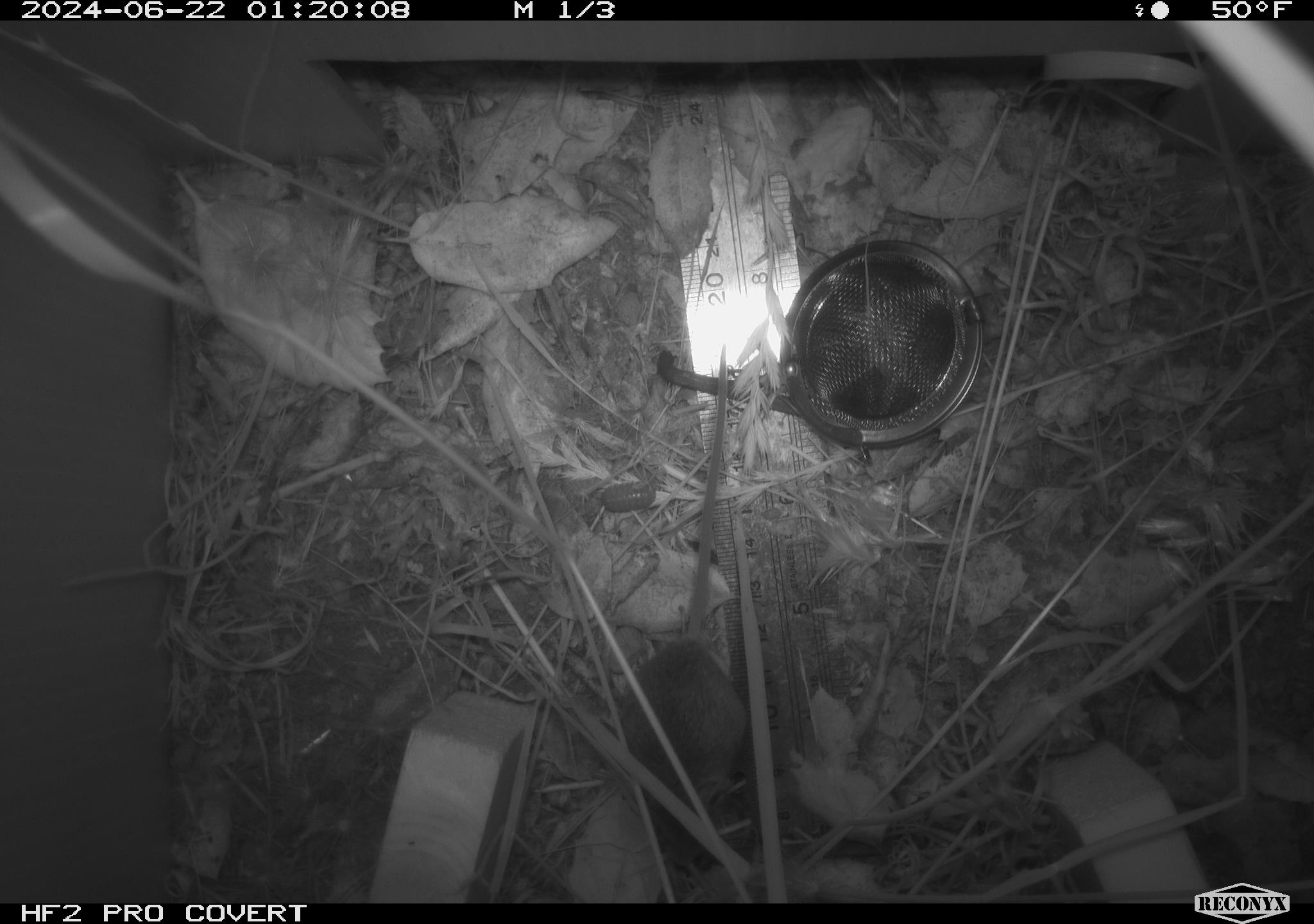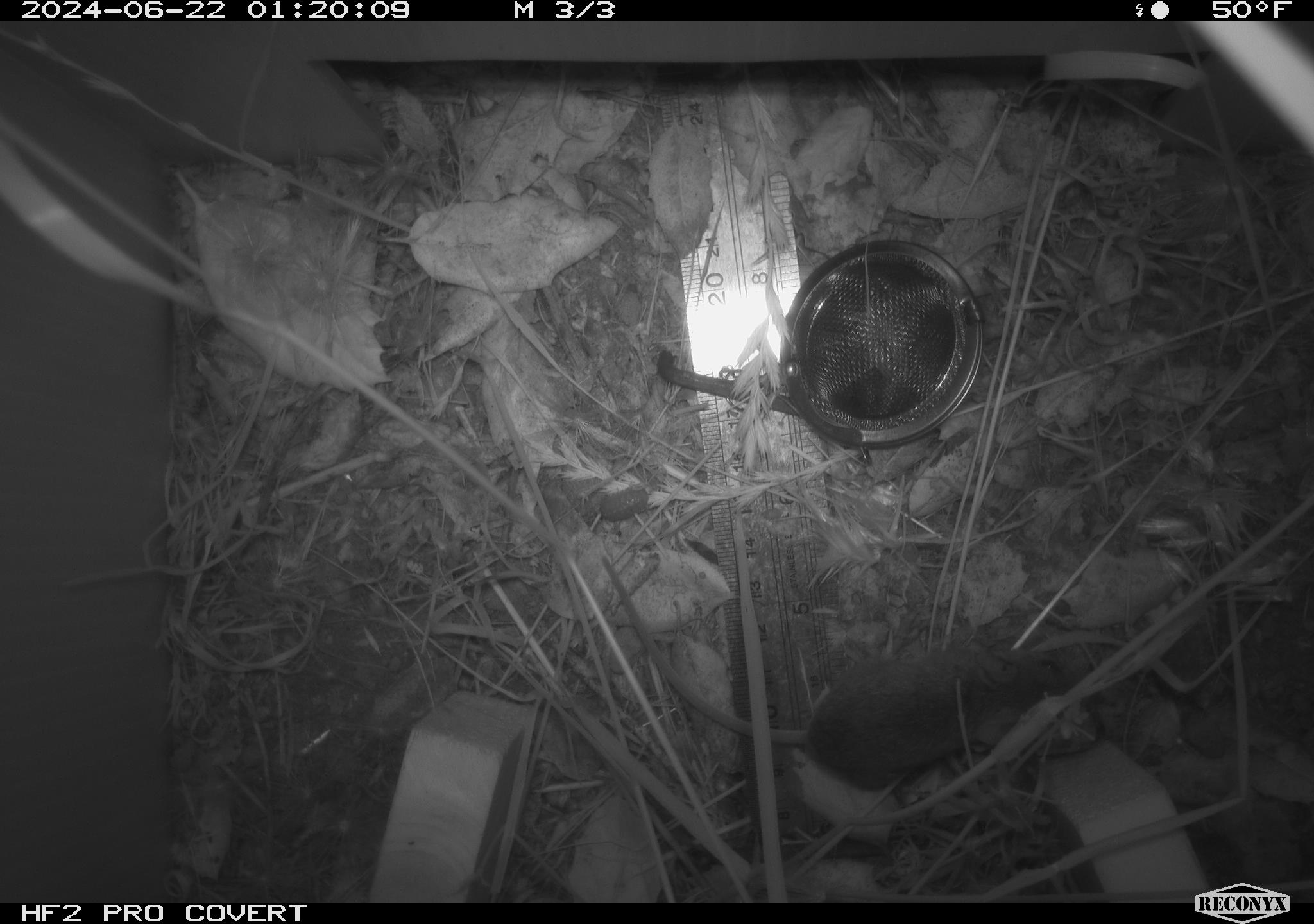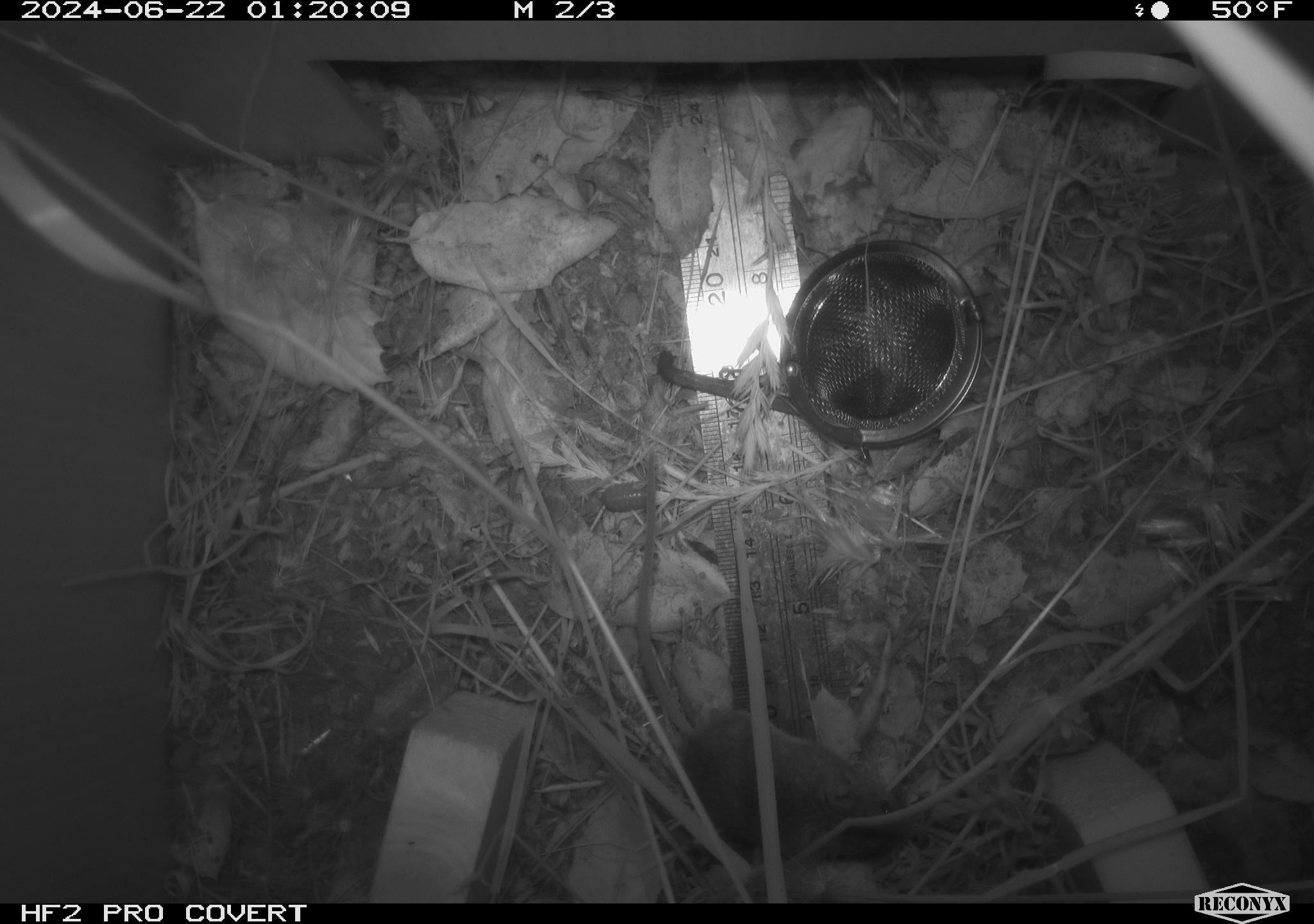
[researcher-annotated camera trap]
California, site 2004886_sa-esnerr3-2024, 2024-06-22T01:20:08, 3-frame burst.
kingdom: Animalia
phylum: Chordata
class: Mammalia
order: Rodentia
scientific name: Rodentia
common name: rodent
Rodent (Rodentia).